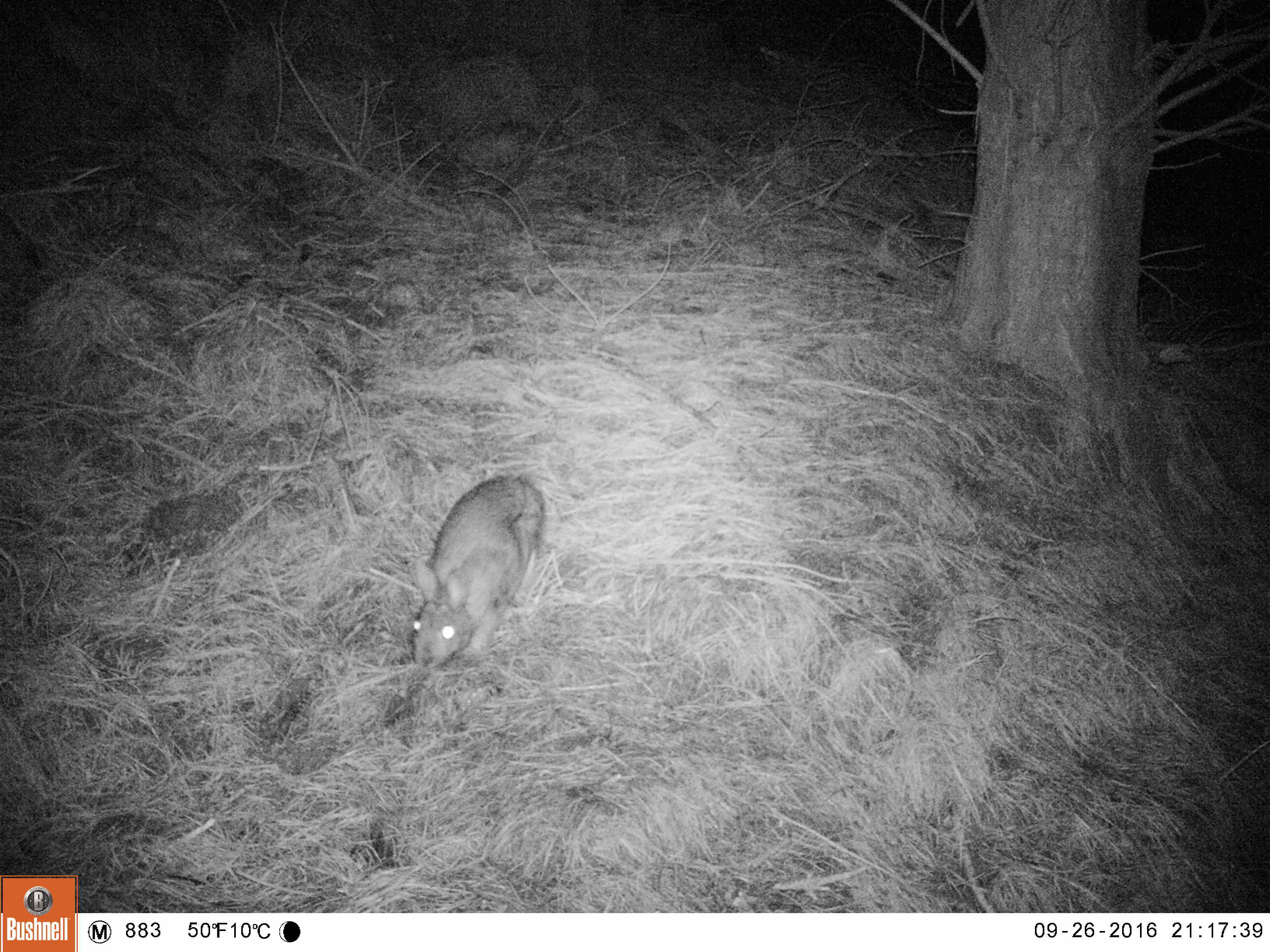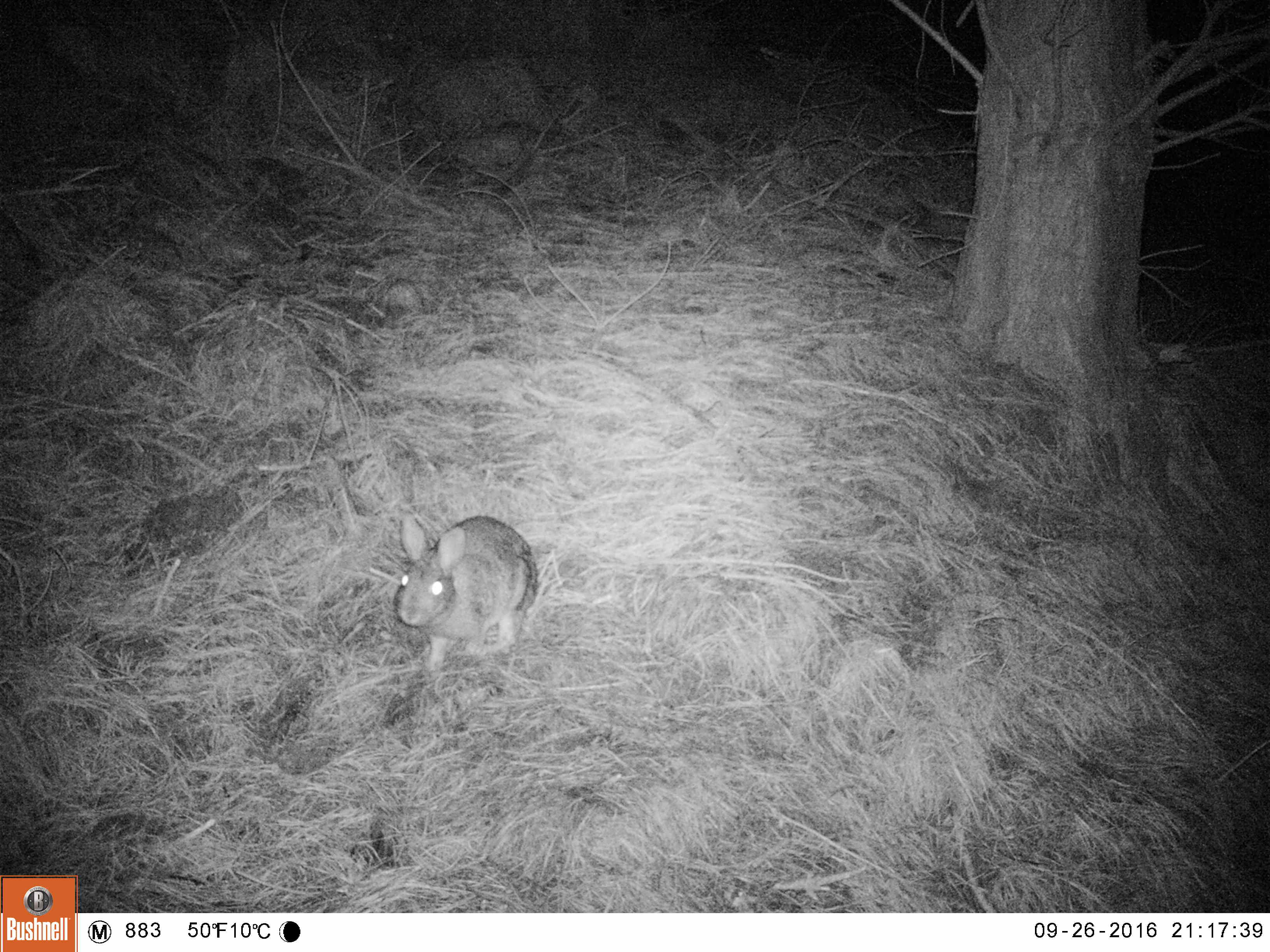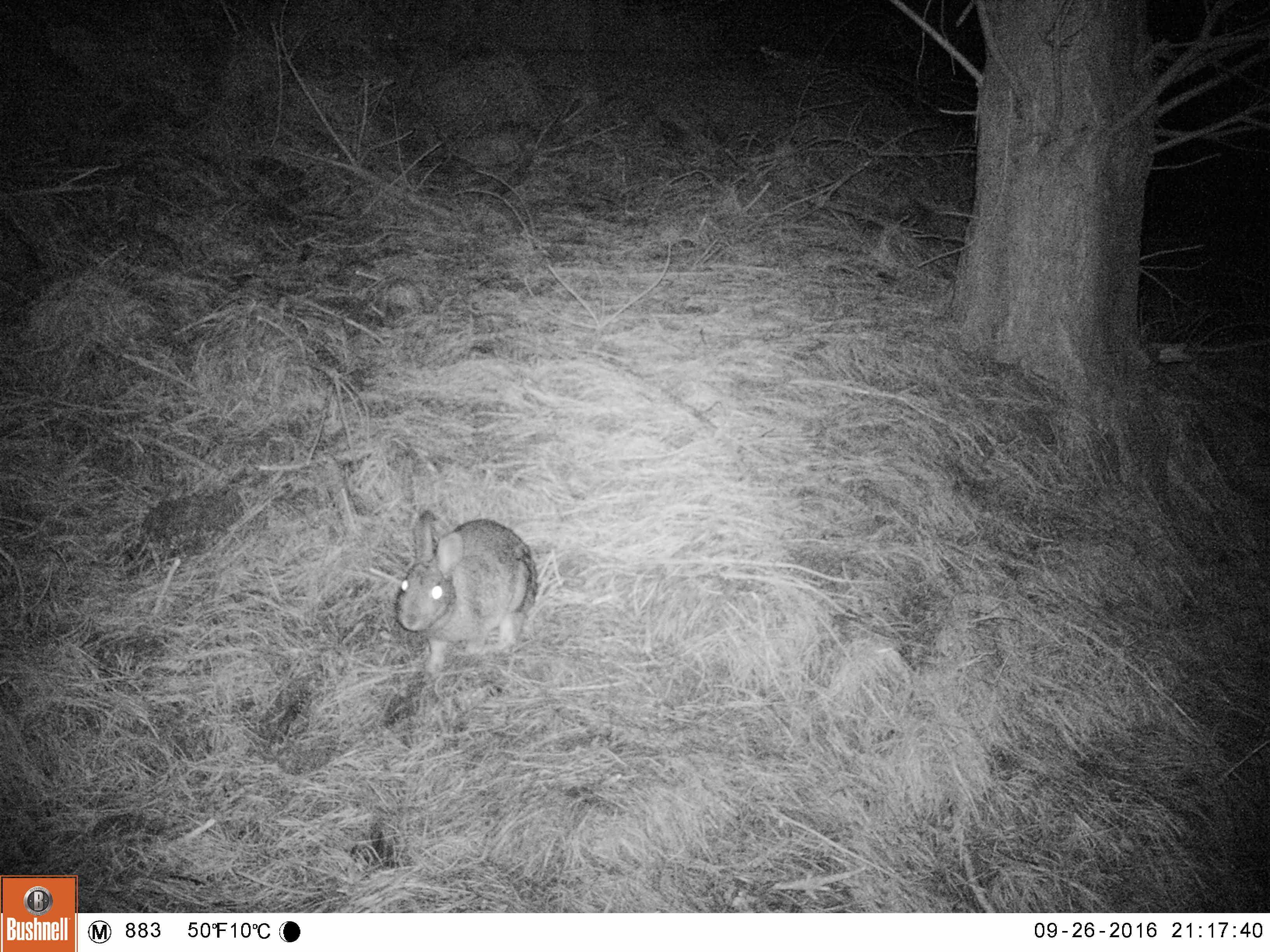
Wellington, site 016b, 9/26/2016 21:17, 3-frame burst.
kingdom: Animalia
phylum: Chordata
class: Mammalia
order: Lagomorpha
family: Leporidae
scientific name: Leporidae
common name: rabbit